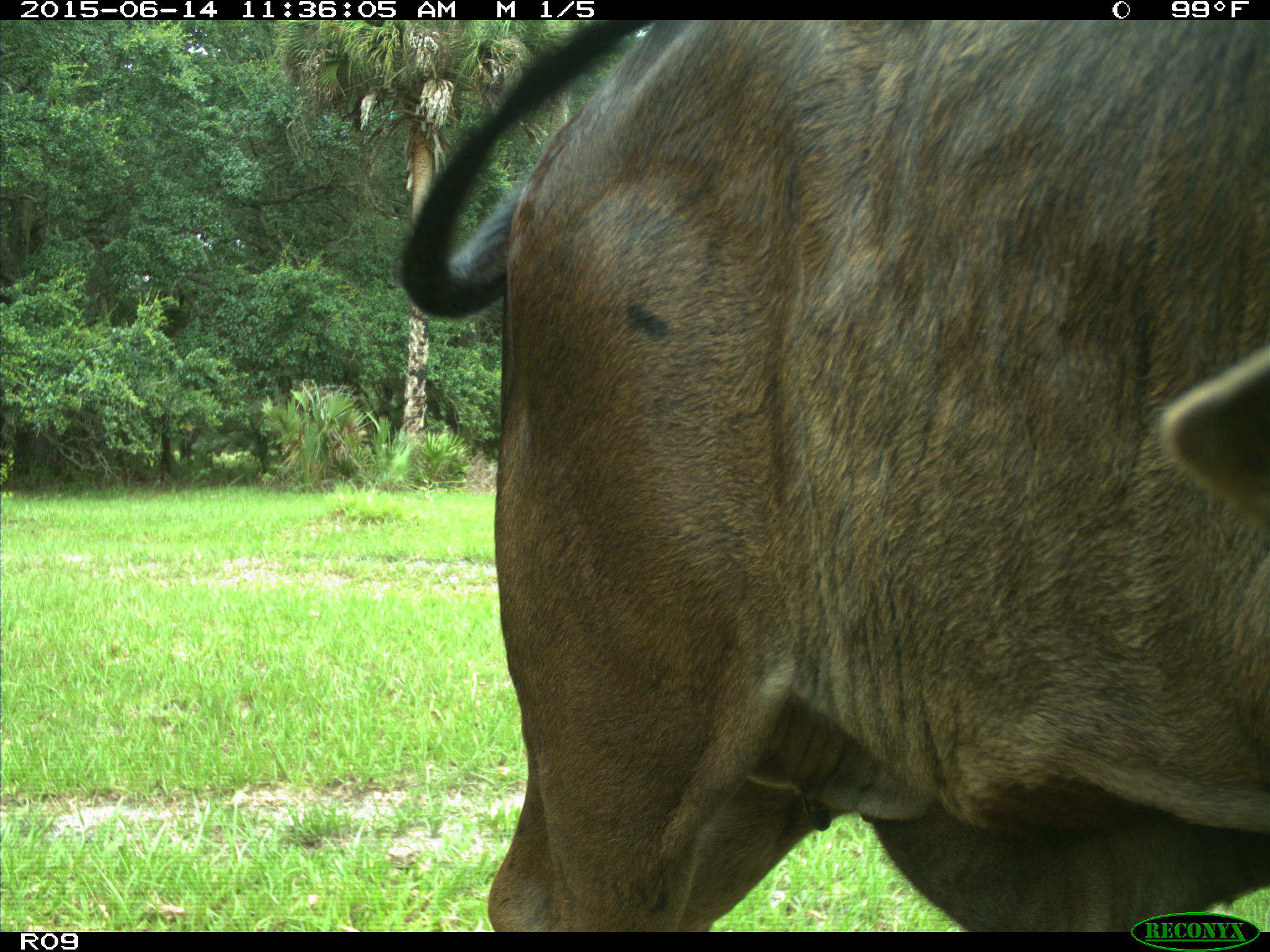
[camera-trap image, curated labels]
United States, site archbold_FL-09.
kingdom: Animalia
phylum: Chordata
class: Mammalia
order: Artiodactyla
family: Bovidae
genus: Bos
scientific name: Bos taurus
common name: domestic cow